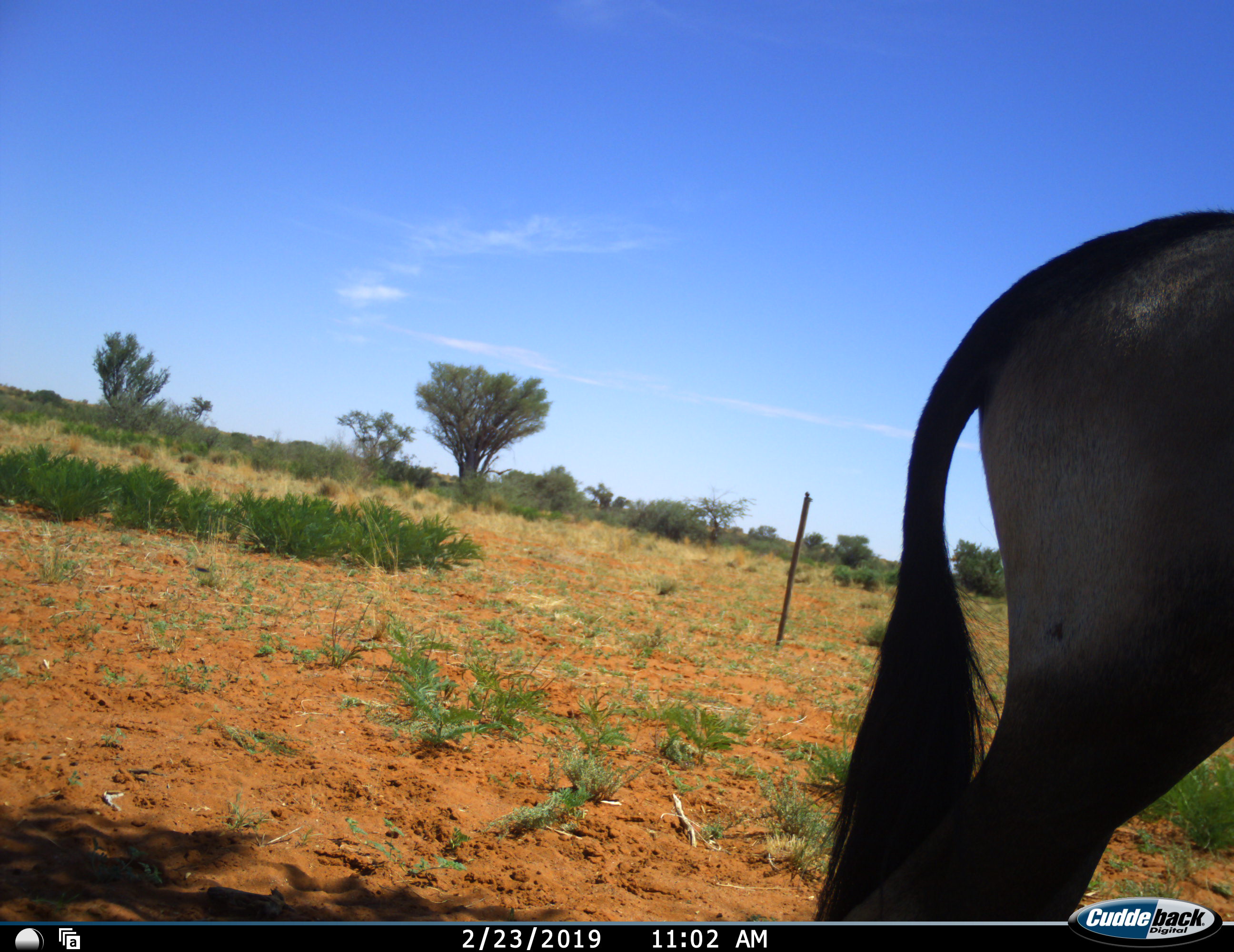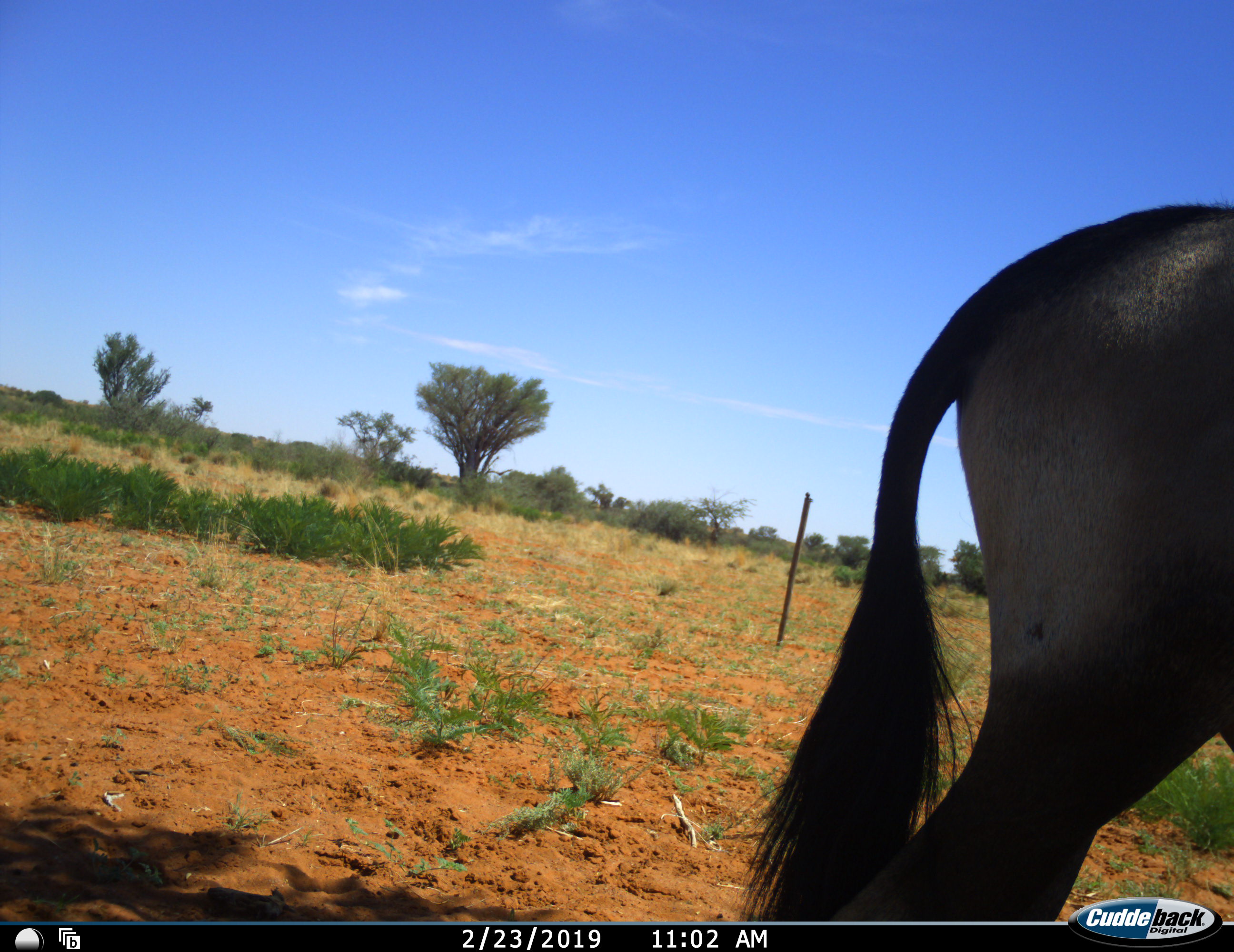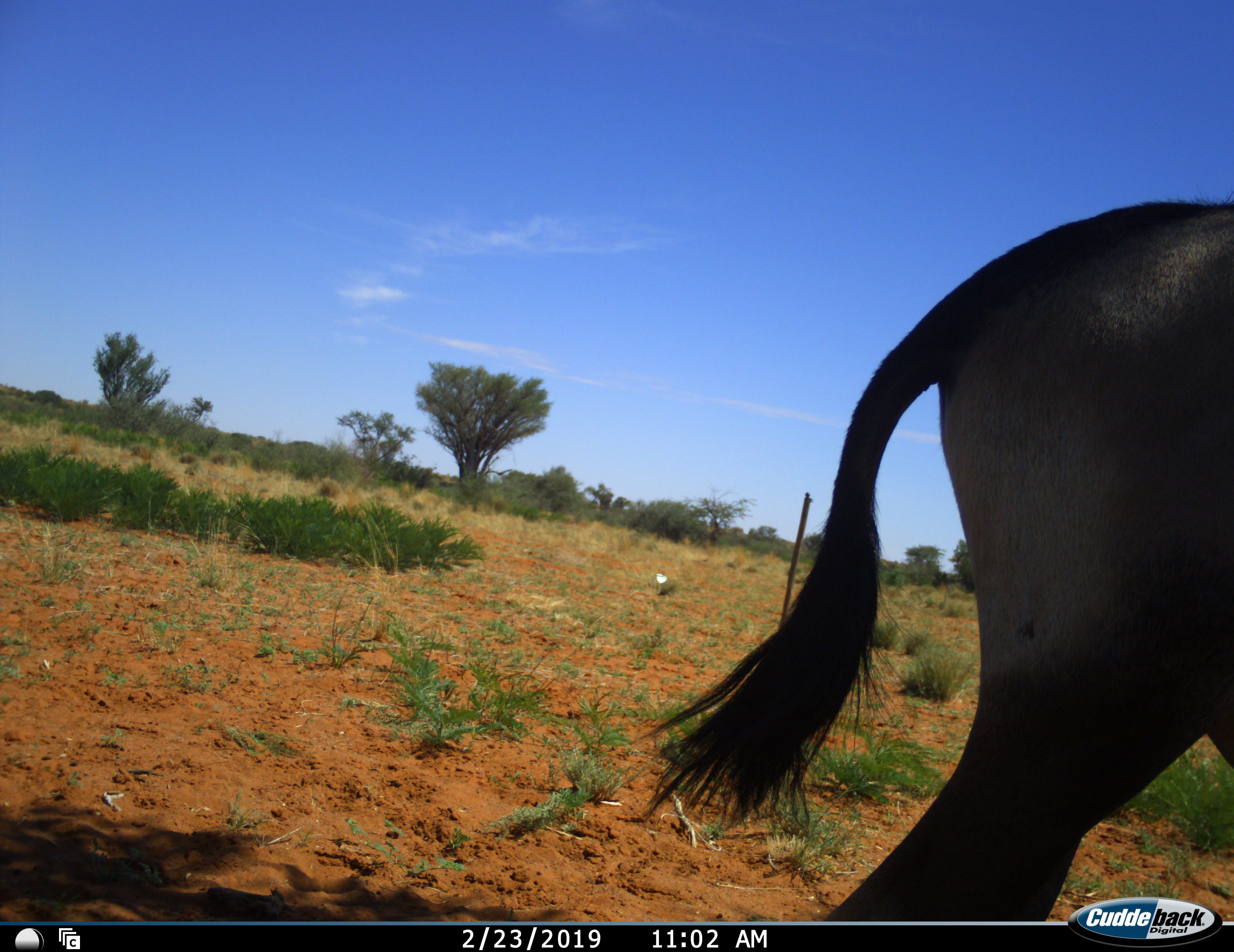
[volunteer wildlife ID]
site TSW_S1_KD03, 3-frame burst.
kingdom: Animalia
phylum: Chordata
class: Mammalia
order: Artiodactyla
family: Bovidae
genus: Oryx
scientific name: Oryx gazella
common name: gemsbok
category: oryx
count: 1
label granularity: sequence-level